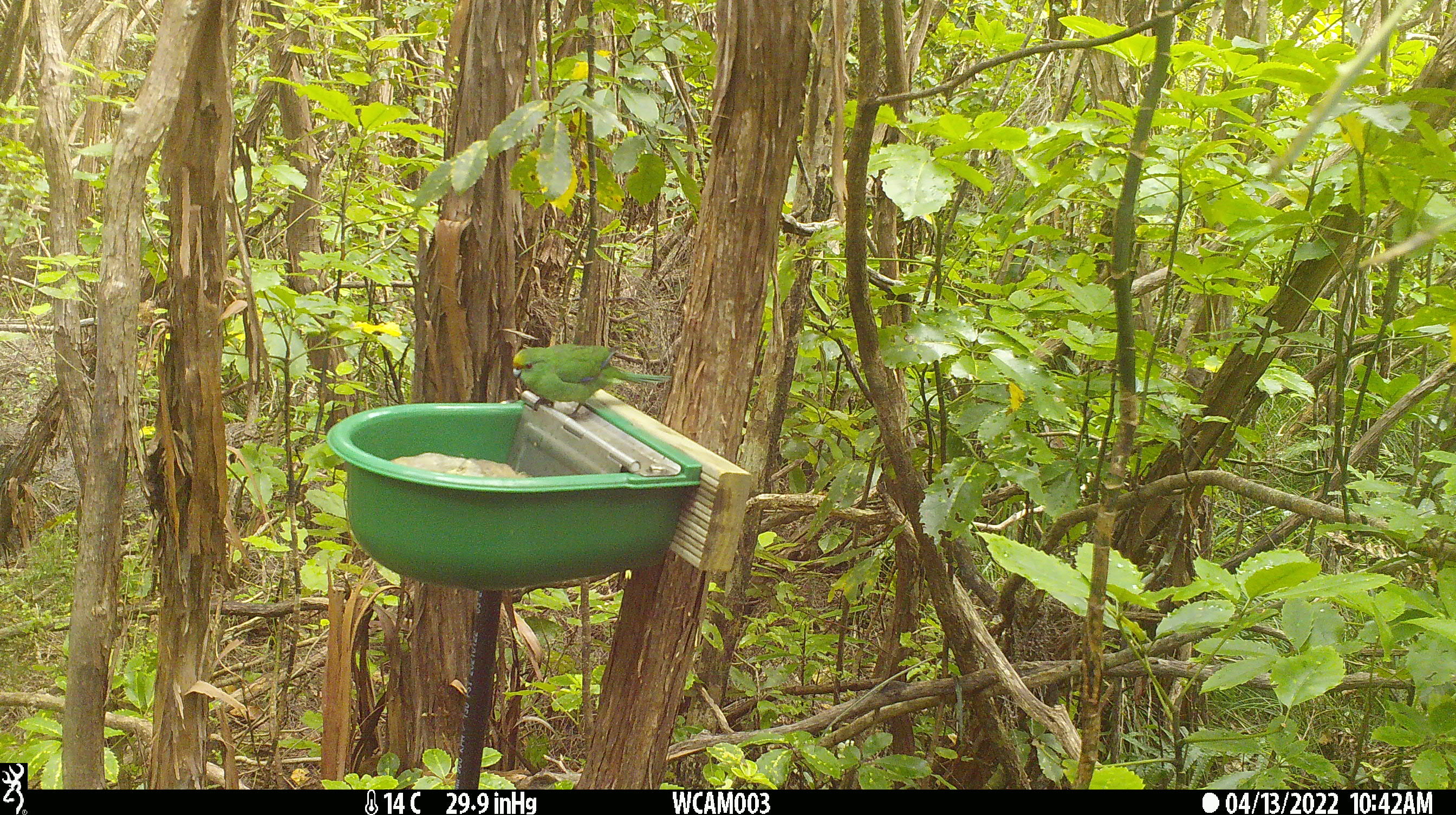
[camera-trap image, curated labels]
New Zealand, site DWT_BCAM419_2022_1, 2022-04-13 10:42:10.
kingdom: Animalia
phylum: Chordata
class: Aves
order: Psittaciformes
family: Psittaculidae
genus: Cyanoramphus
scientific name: Cyanoramphus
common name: parakeet